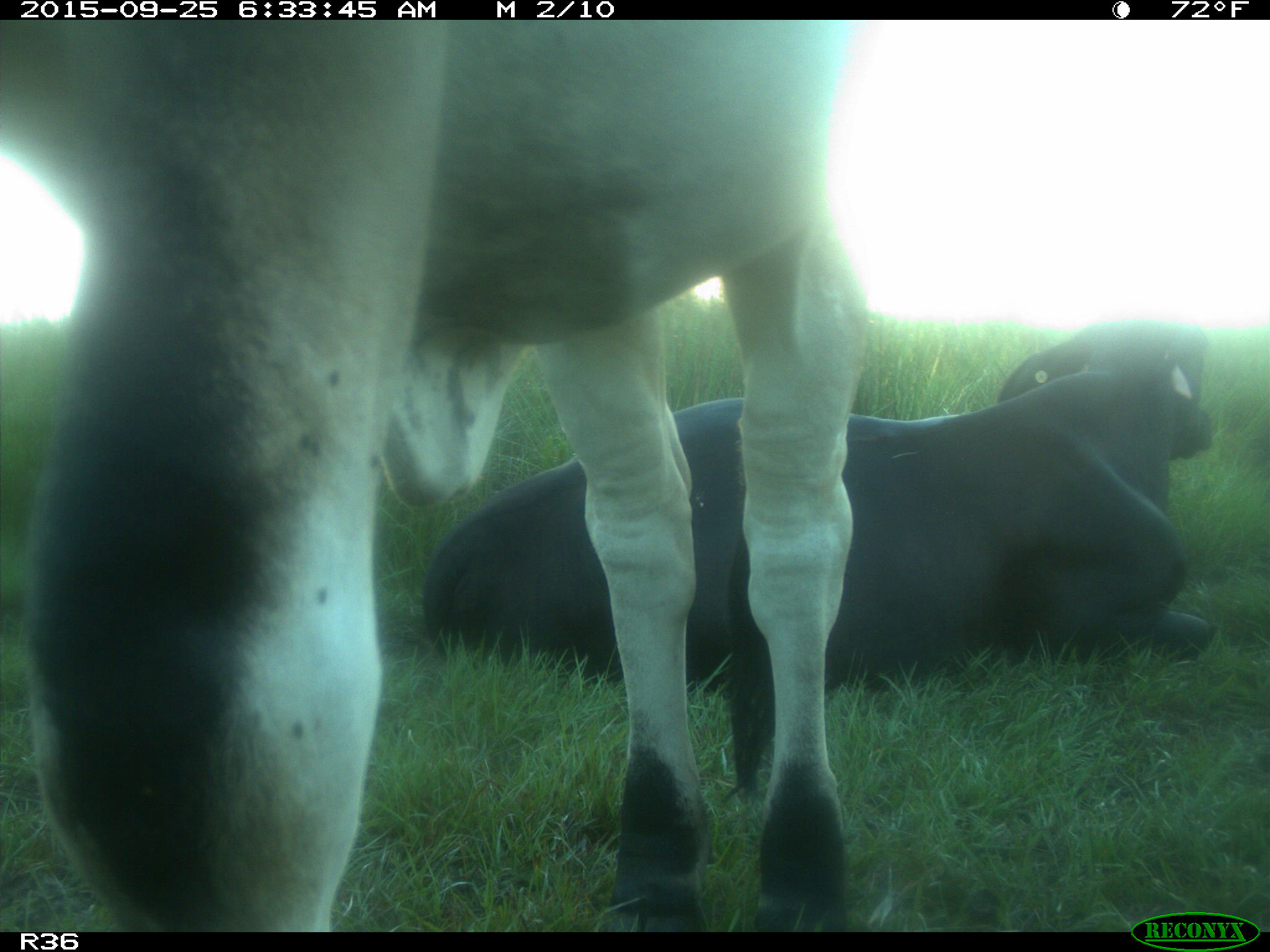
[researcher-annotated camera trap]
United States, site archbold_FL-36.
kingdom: Animalia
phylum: Chordata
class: Mammalia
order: Artiodactyla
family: Bovidae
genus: Bos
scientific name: Bos taurus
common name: domestic cow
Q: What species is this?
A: Bos taurus (domestic cow).